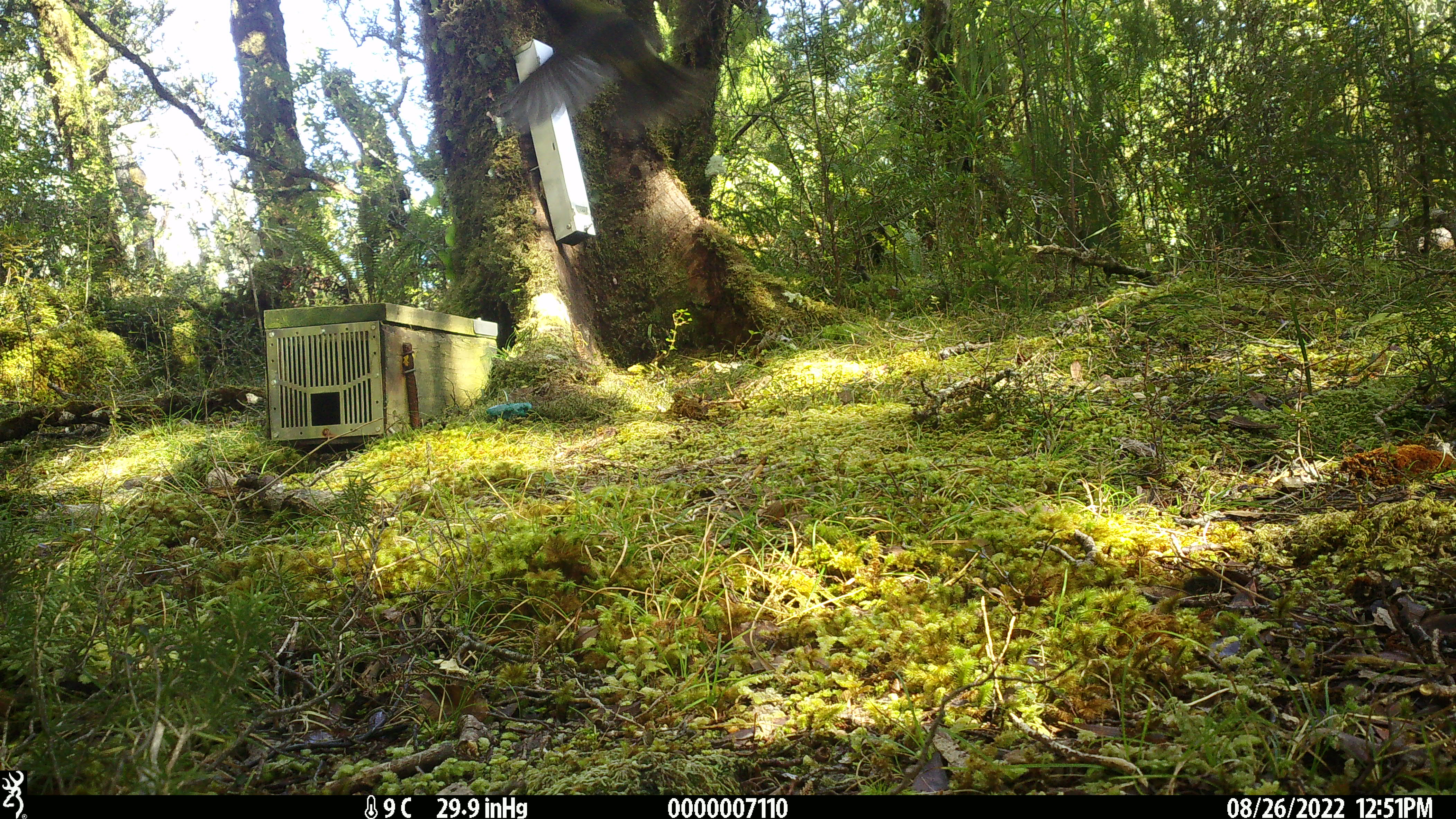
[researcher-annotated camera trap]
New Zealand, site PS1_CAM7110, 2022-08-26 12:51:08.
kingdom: Animalia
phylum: Chordata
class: Aves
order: Passeriformes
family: Meliphagidae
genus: Anthornis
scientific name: Anthornis melanura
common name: new zealand bellbird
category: bellbird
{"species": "bellbird (new zealand bellbird) (Anthornis melanura)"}